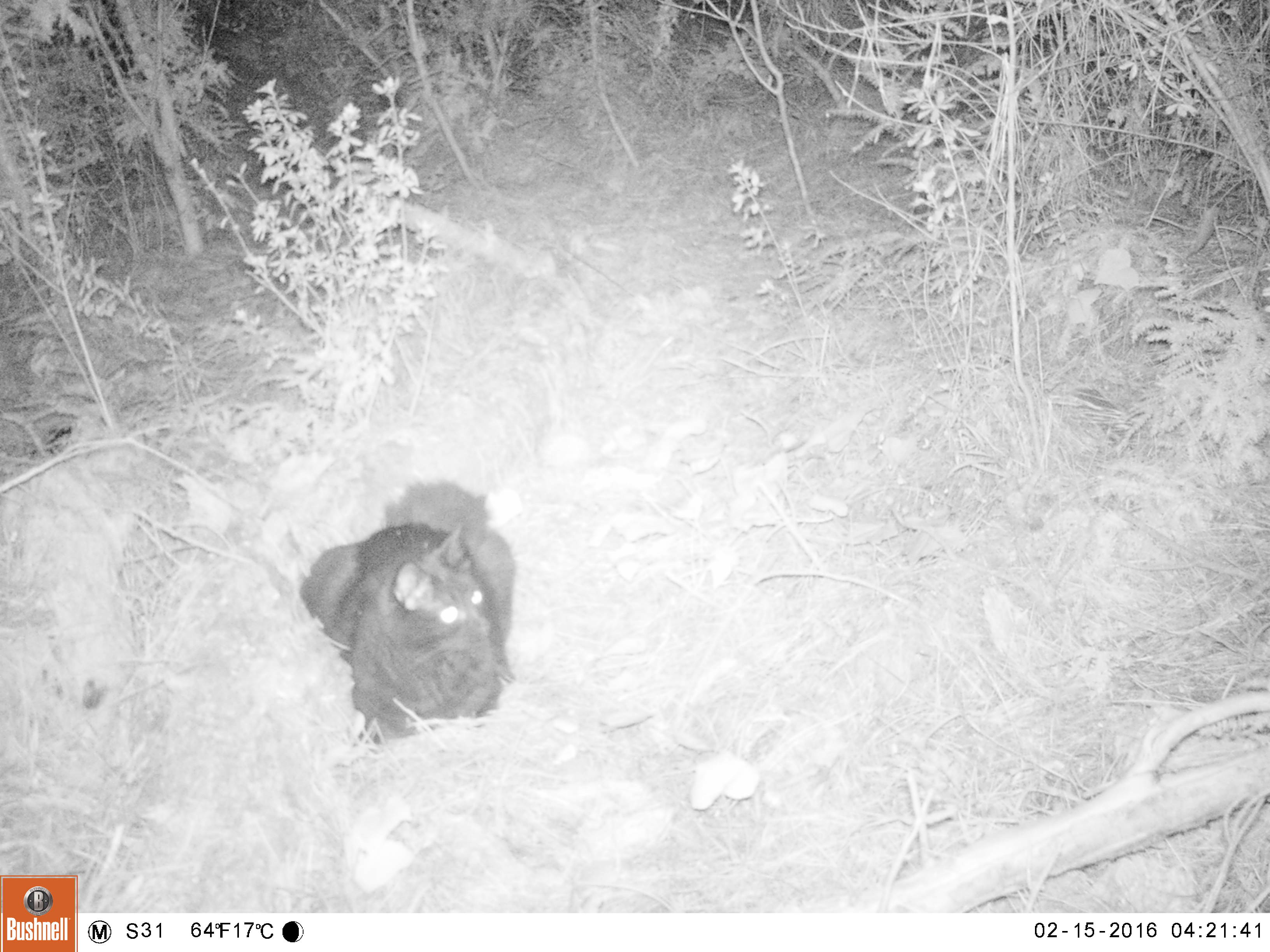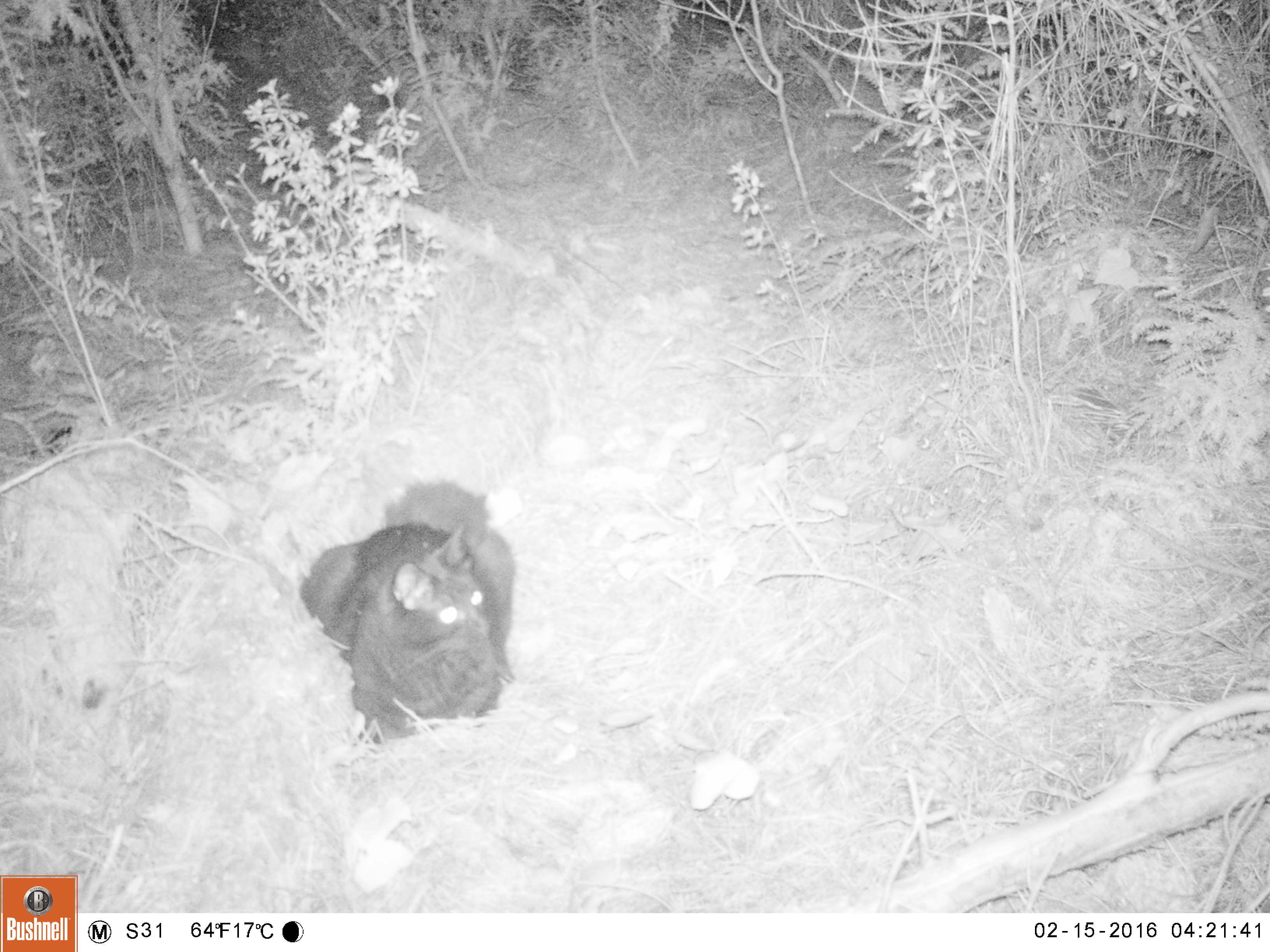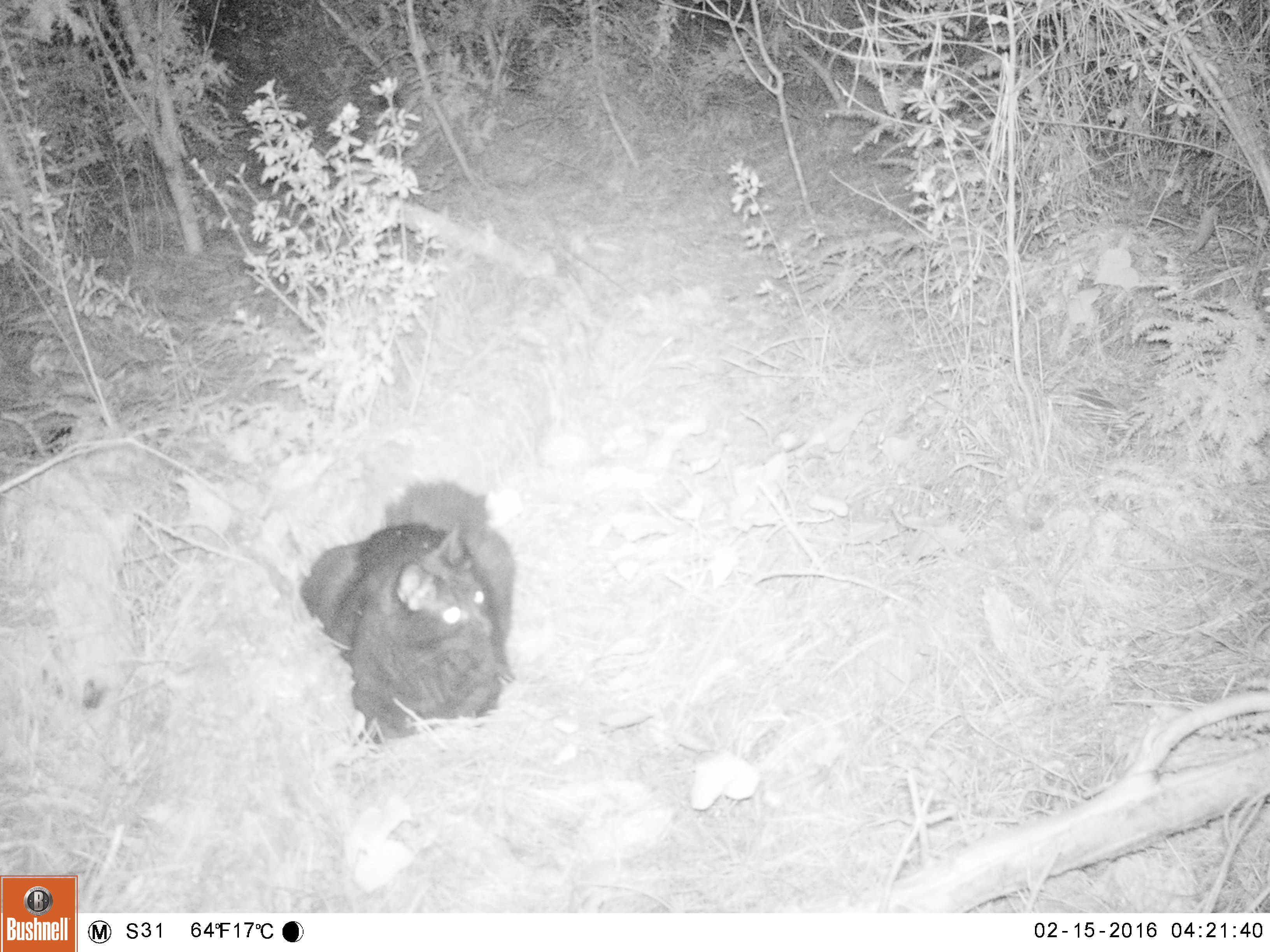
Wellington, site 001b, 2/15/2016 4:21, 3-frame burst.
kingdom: Animalia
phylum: Chordata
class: Mammalia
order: Carnivora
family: Felidae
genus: Felis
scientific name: Felis catus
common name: cat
Cat (Felis catus).